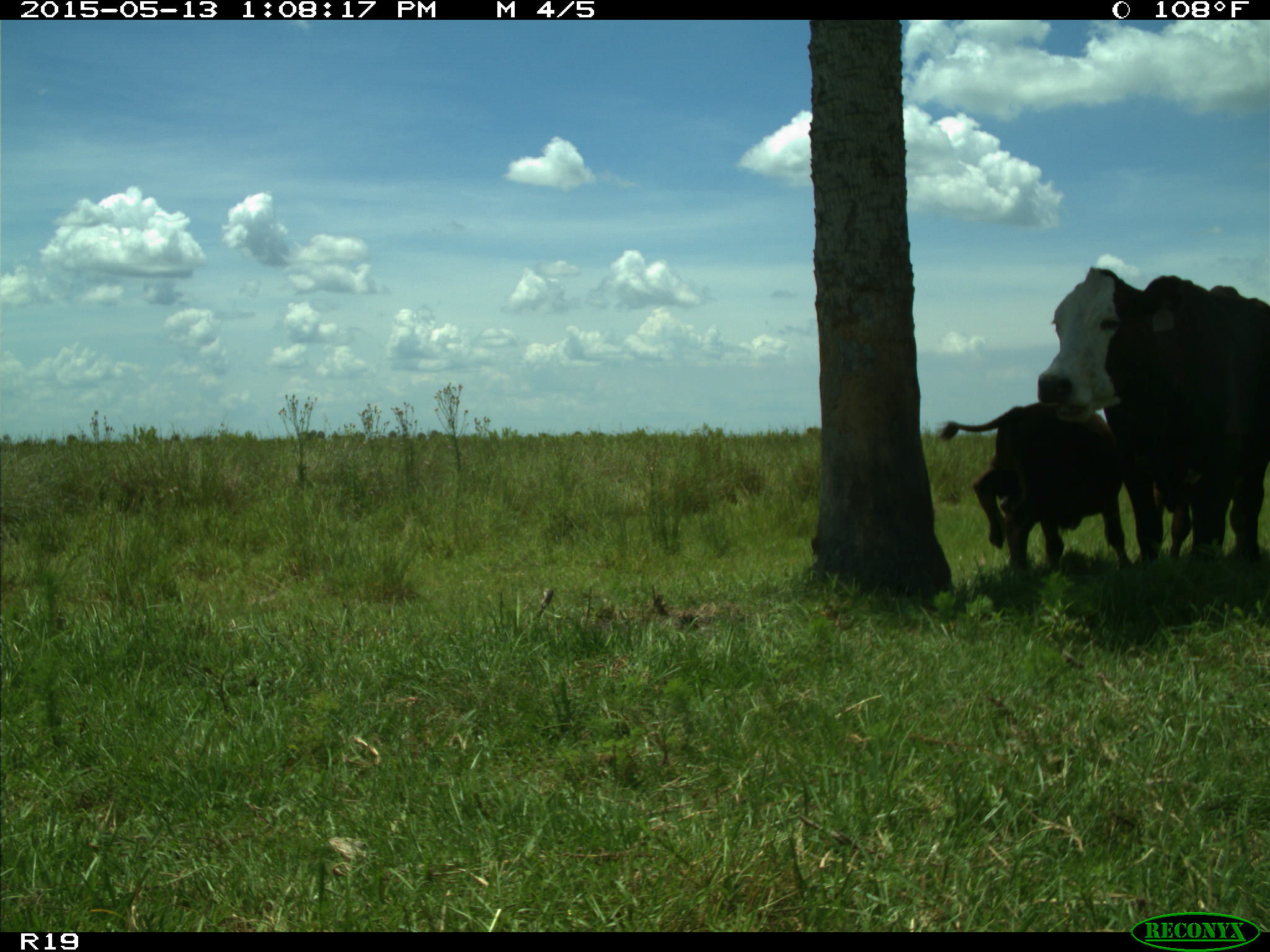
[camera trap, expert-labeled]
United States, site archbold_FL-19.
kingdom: Animalia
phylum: Chordata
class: Mammalia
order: Artiodactyla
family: Bovidae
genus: Bos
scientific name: Bos taurus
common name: domestic cow